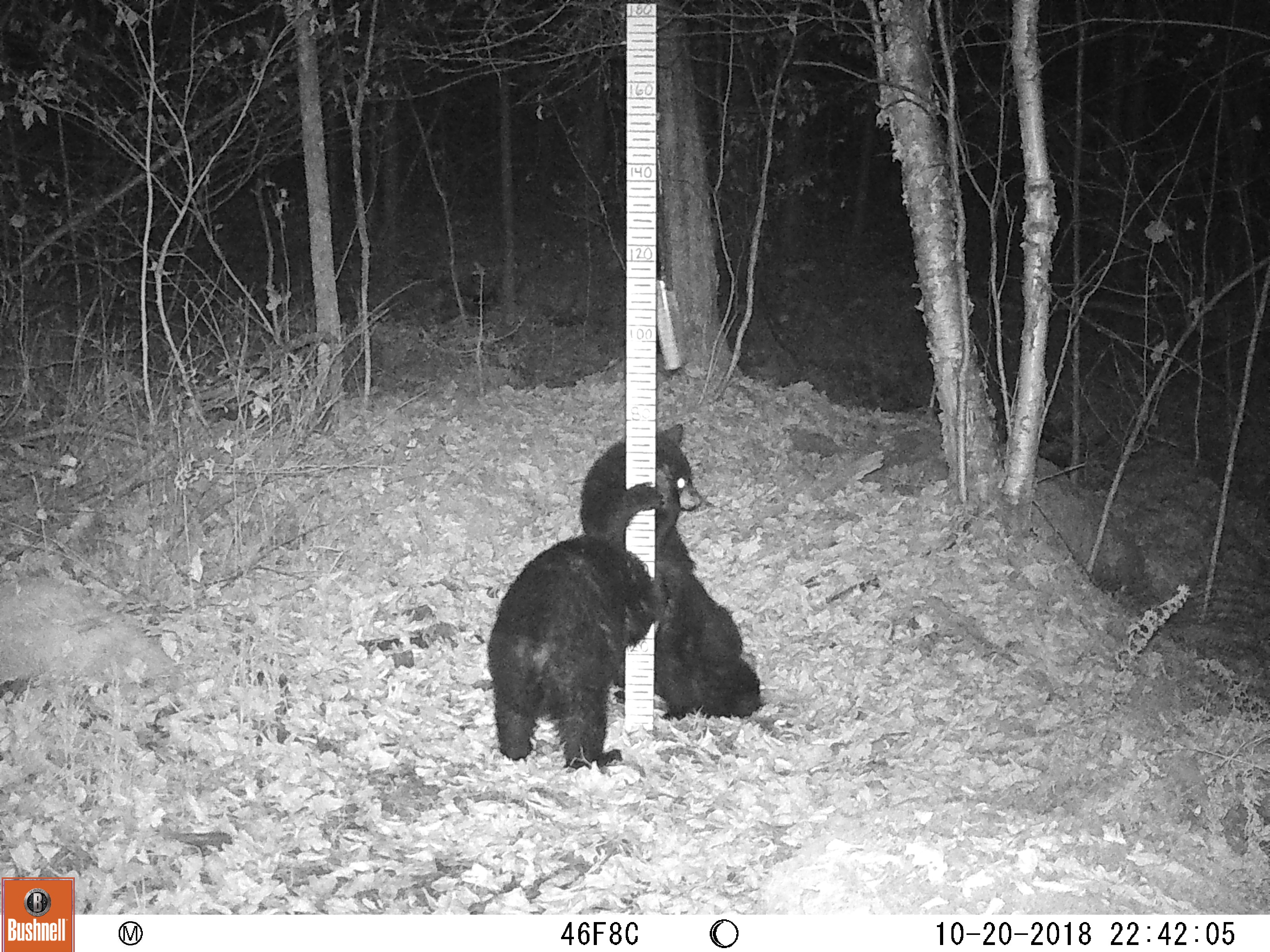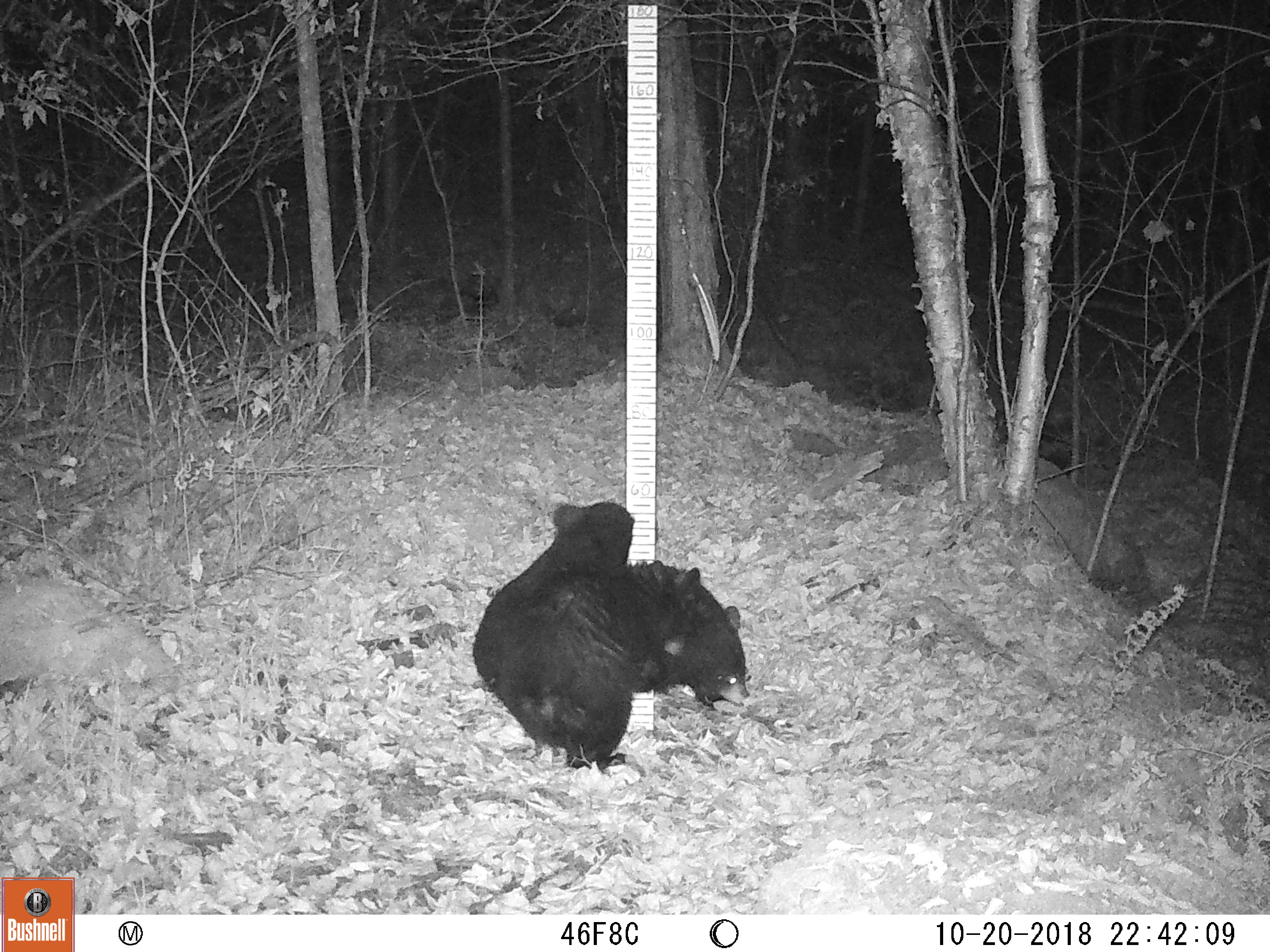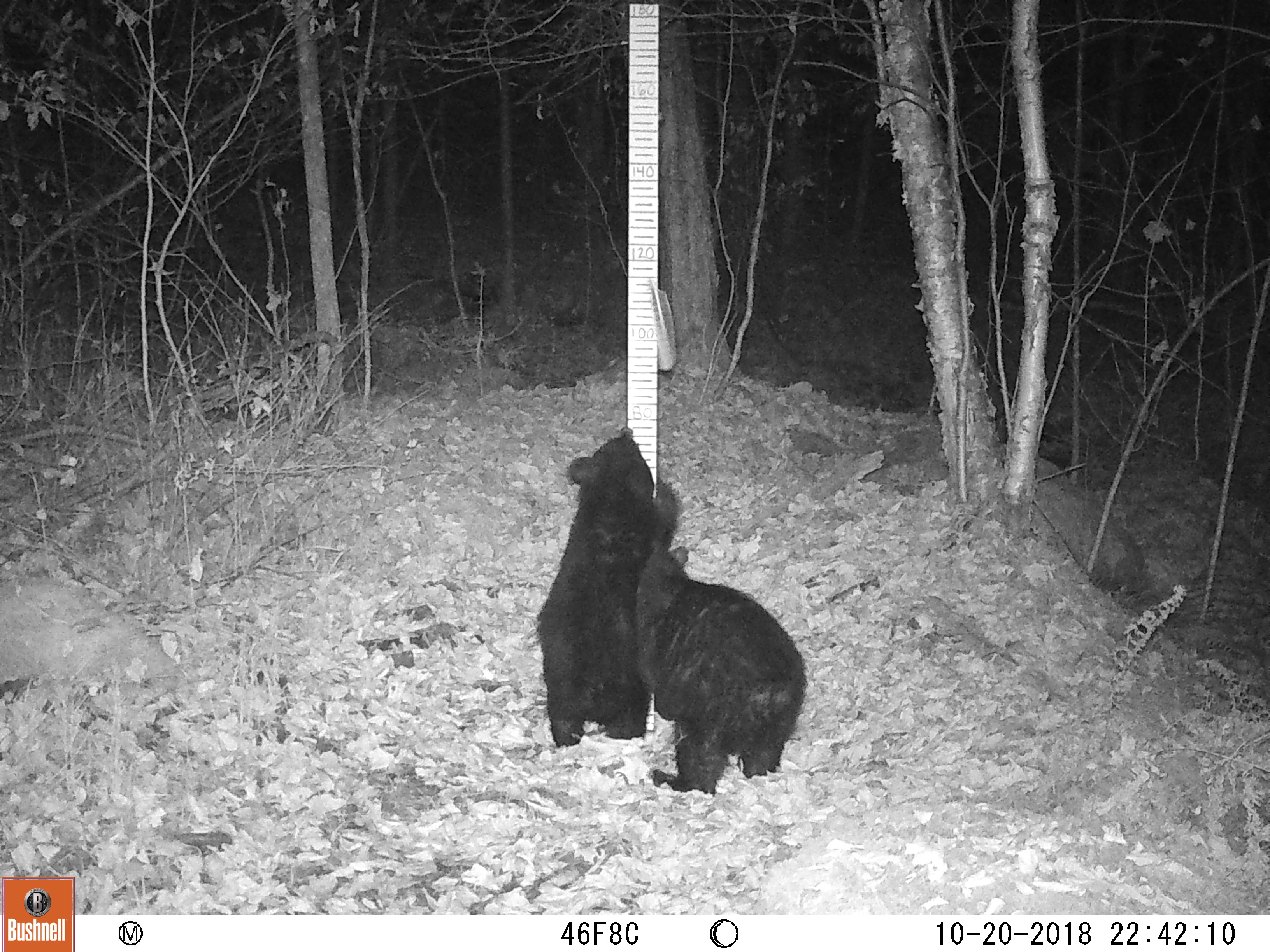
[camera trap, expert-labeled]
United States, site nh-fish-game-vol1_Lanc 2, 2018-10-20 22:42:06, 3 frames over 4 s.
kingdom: Animalia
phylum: Chordata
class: Mammalia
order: Carnivora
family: Ursidae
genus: Ursus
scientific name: Ursus americanus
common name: black bear